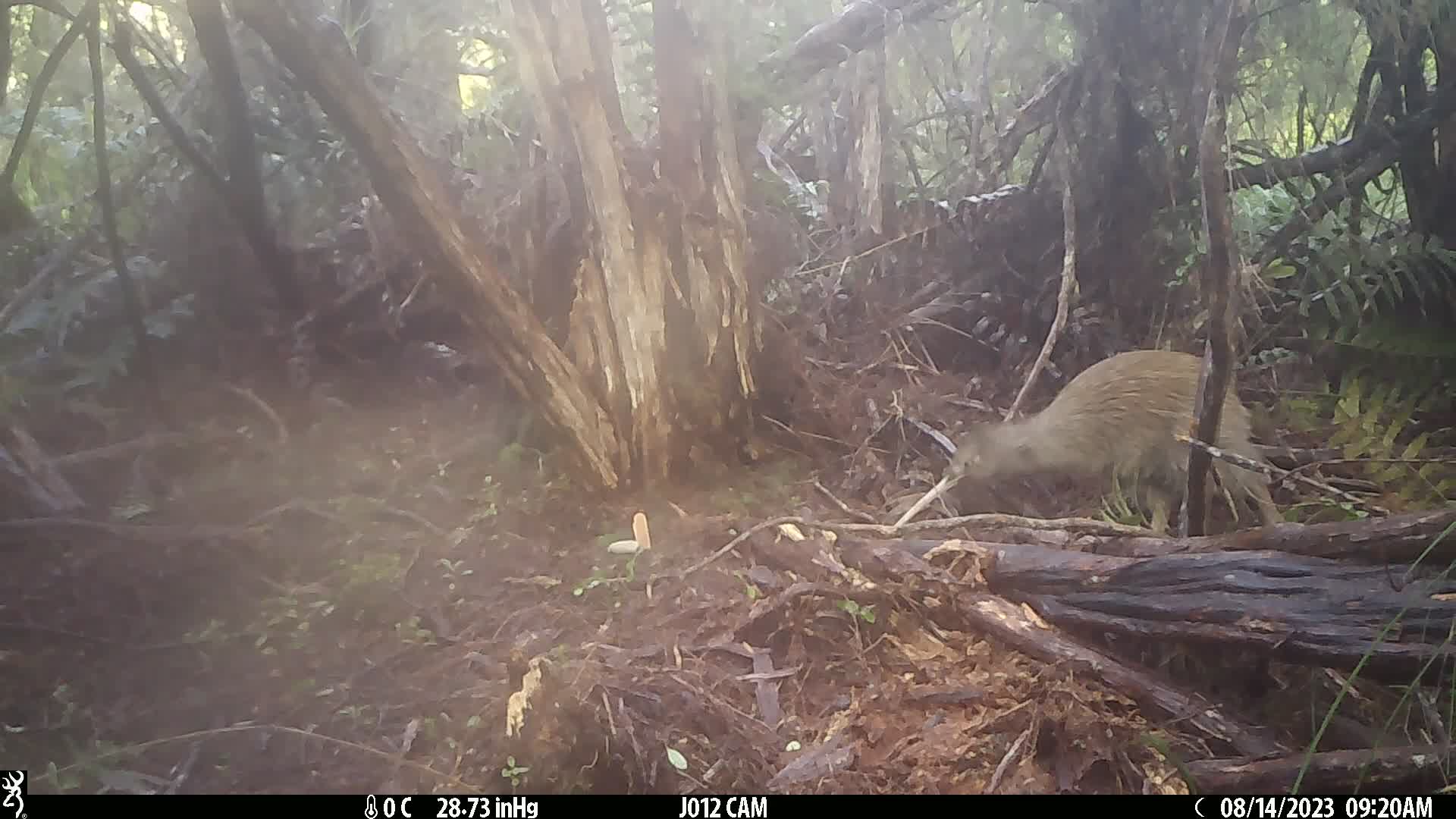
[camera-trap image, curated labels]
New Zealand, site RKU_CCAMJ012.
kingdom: Animalia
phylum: Chordata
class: Aves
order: Apterygiformes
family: Apterygidae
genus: Apteryx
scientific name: Apteryx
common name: kiwi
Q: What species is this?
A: Kiwi (Apteryx).